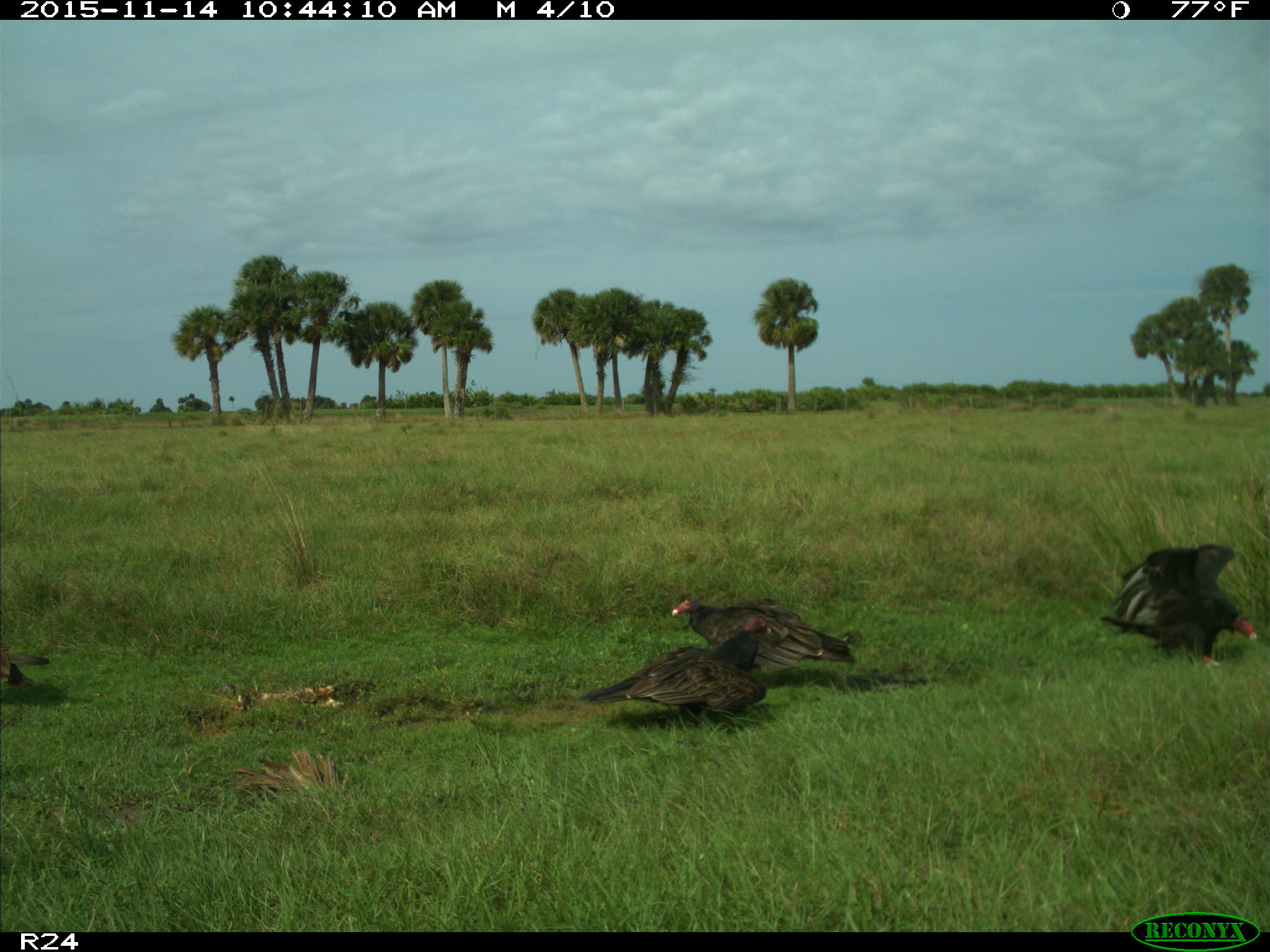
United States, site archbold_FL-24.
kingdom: Animalia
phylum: Chordata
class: Aves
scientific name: Aves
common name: birds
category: unidentified bird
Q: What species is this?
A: Unidentified bird (birds) (Aves).